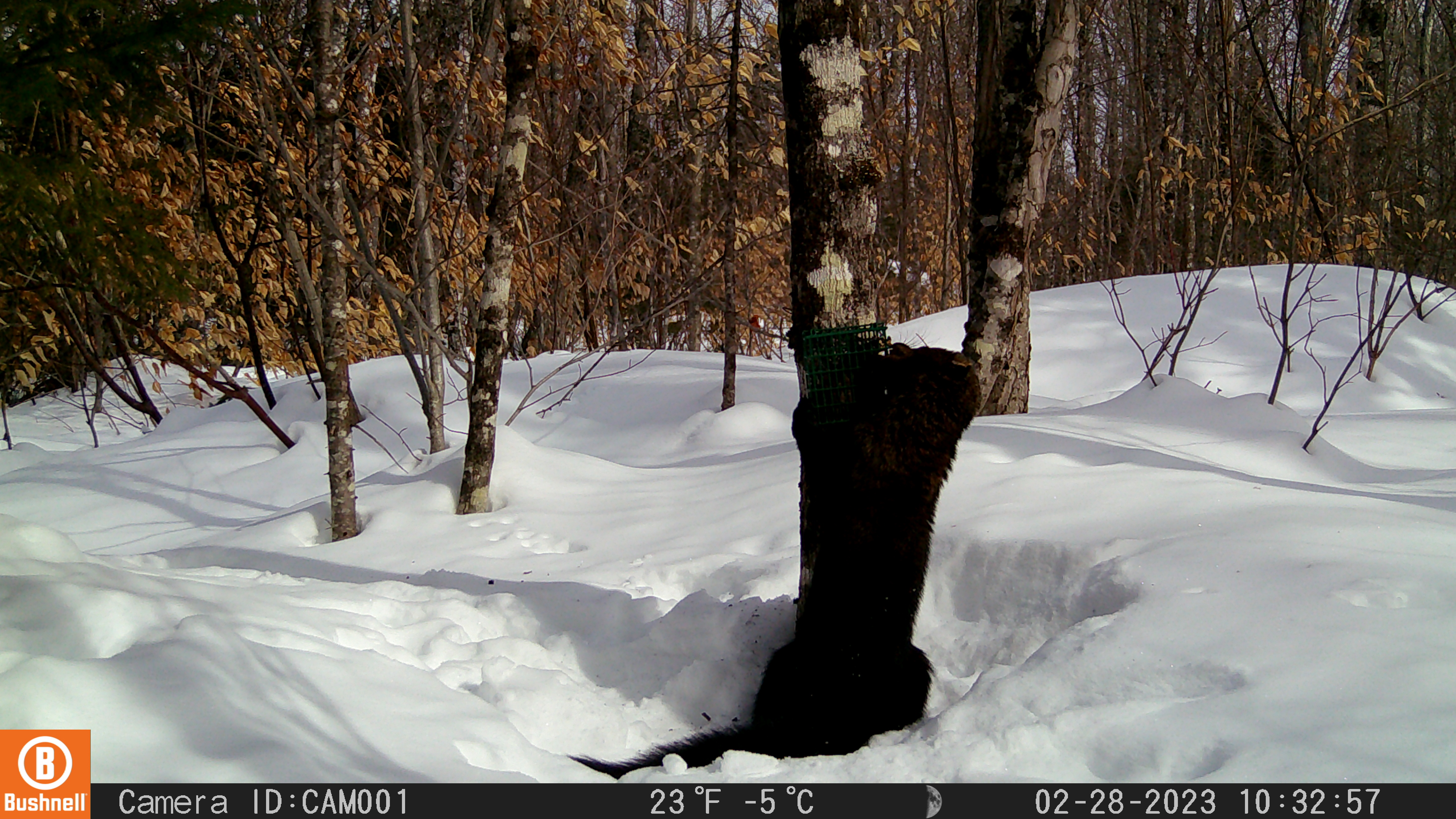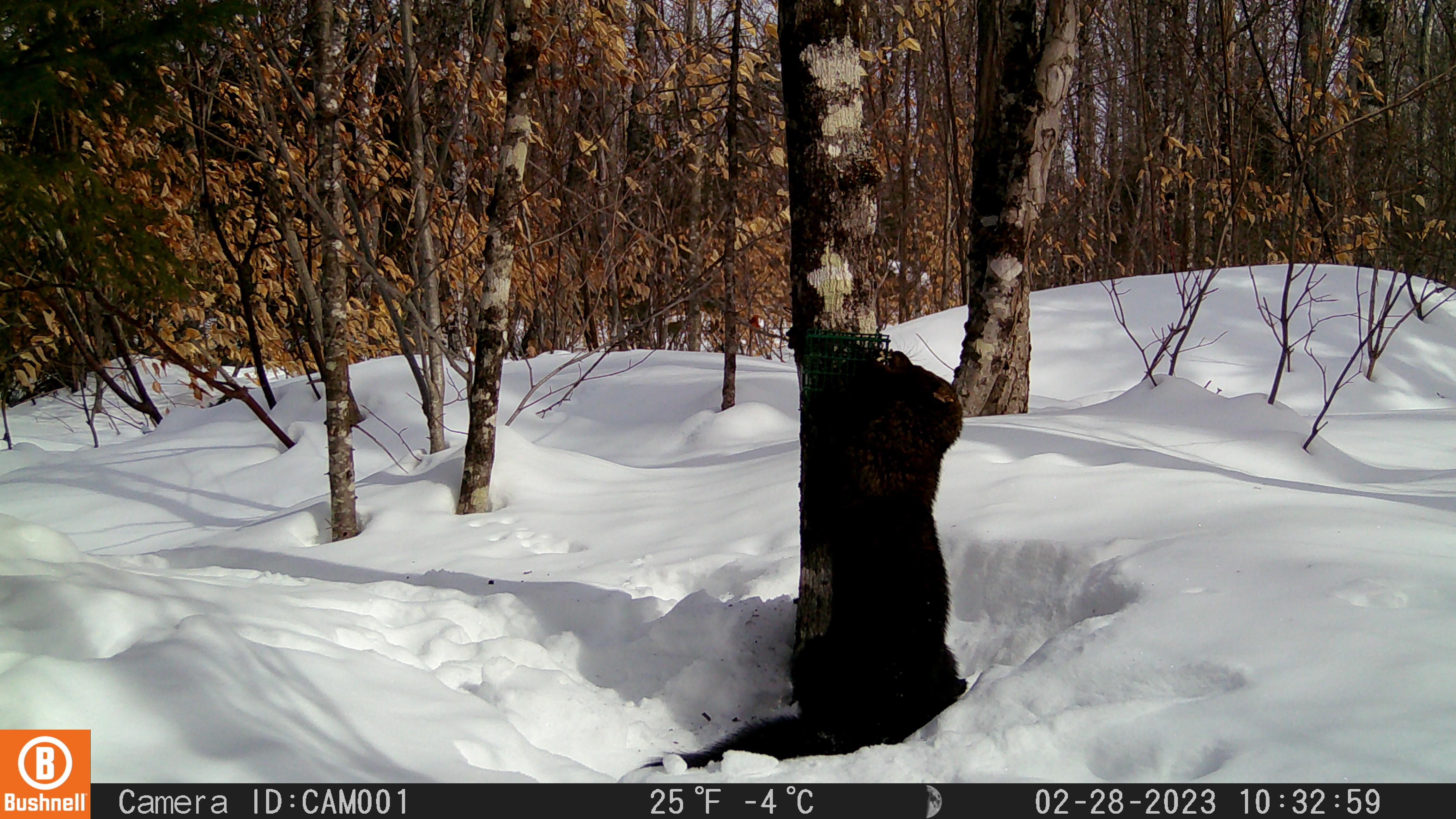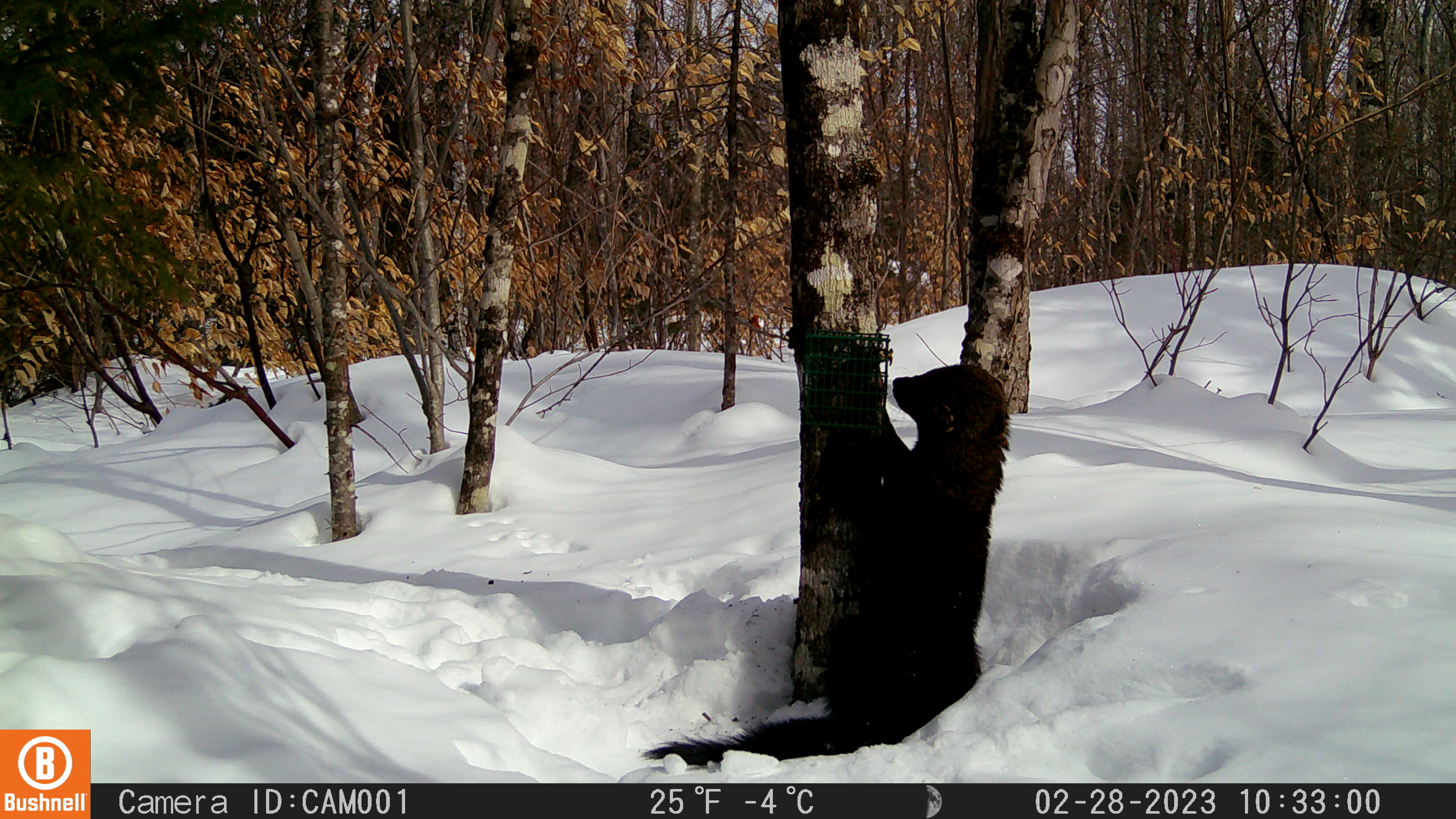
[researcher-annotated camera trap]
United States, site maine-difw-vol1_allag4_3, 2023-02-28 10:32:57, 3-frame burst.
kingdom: Animalia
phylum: Chordata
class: Mammalia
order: Carnivora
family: Mustelidae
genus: Pekania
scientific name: Pekania pennanti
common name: fisher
Fisher (Pekania pennanti).